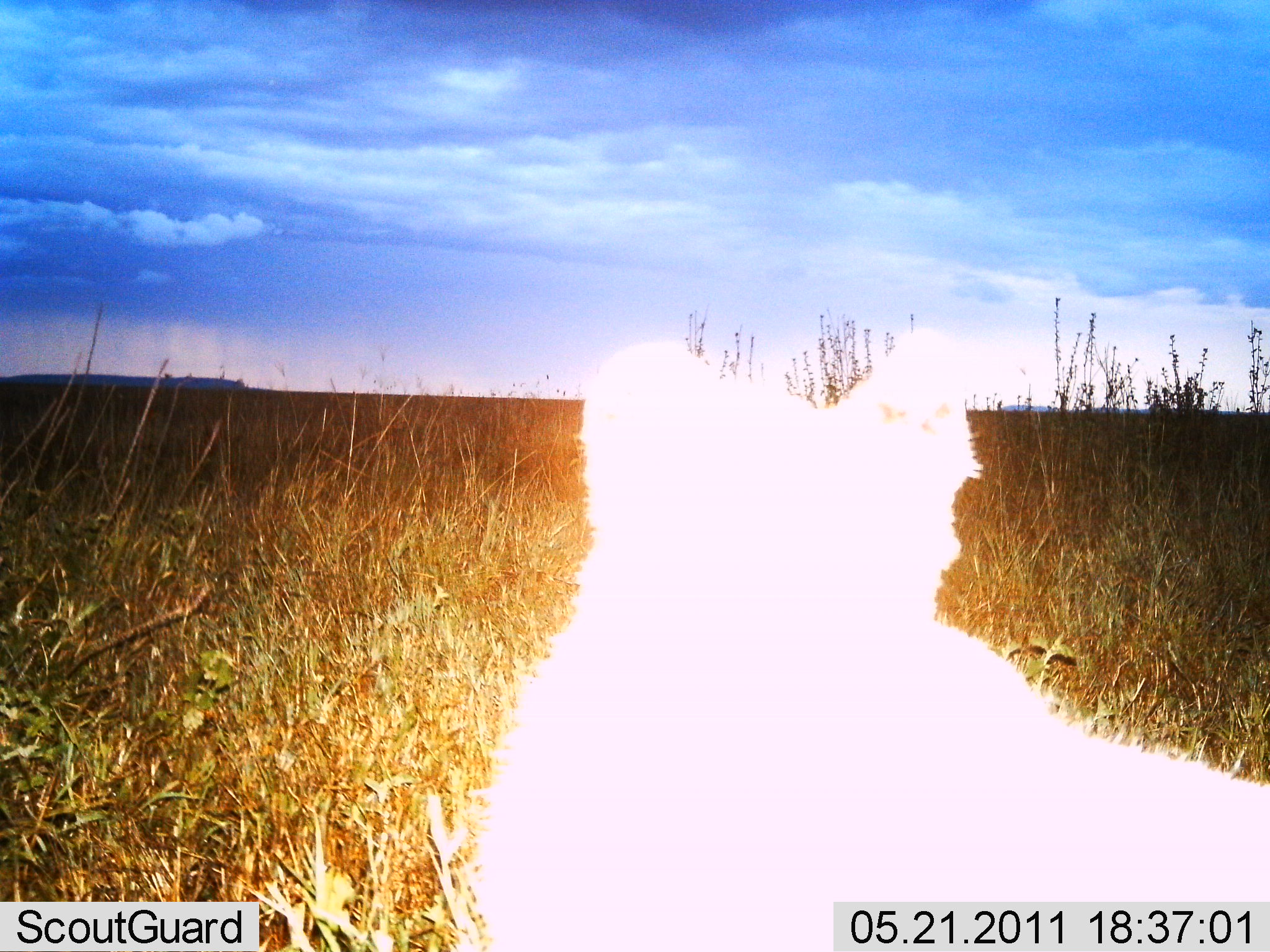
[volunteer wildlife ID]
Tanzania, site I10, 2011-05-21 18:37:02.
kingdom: Animalia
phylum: Chordata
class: Mammalia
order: Carnivora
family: Felidae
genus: Felis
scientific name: Felis lybica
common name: african wild cat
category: wildcat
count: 1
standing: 50%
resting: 50%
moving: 0%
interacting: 0%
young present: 0%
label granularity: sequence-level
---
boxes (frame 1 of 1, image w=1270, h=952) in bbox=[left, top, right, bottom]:
animal: bbox=[475, 329, 1270, 952]